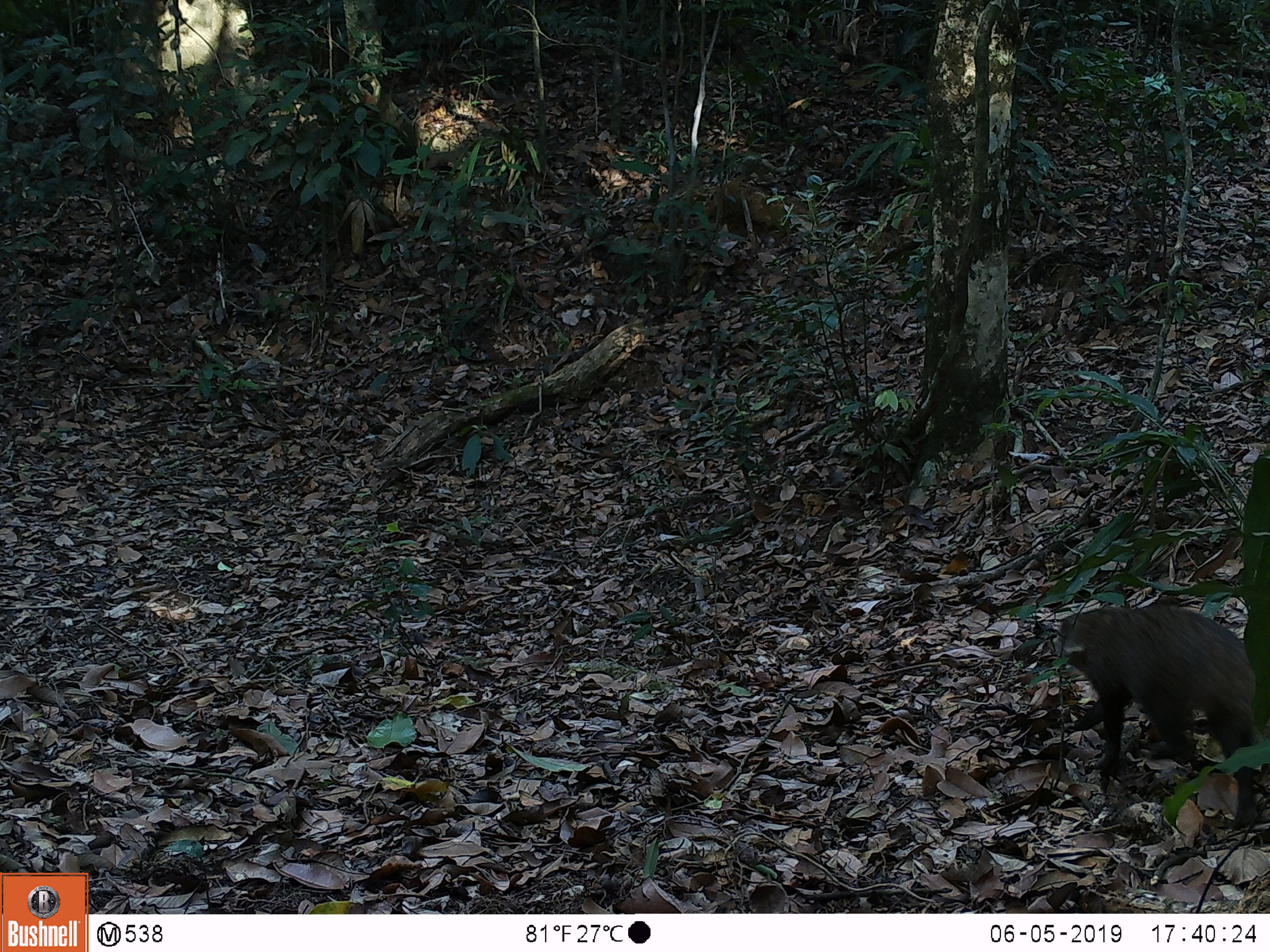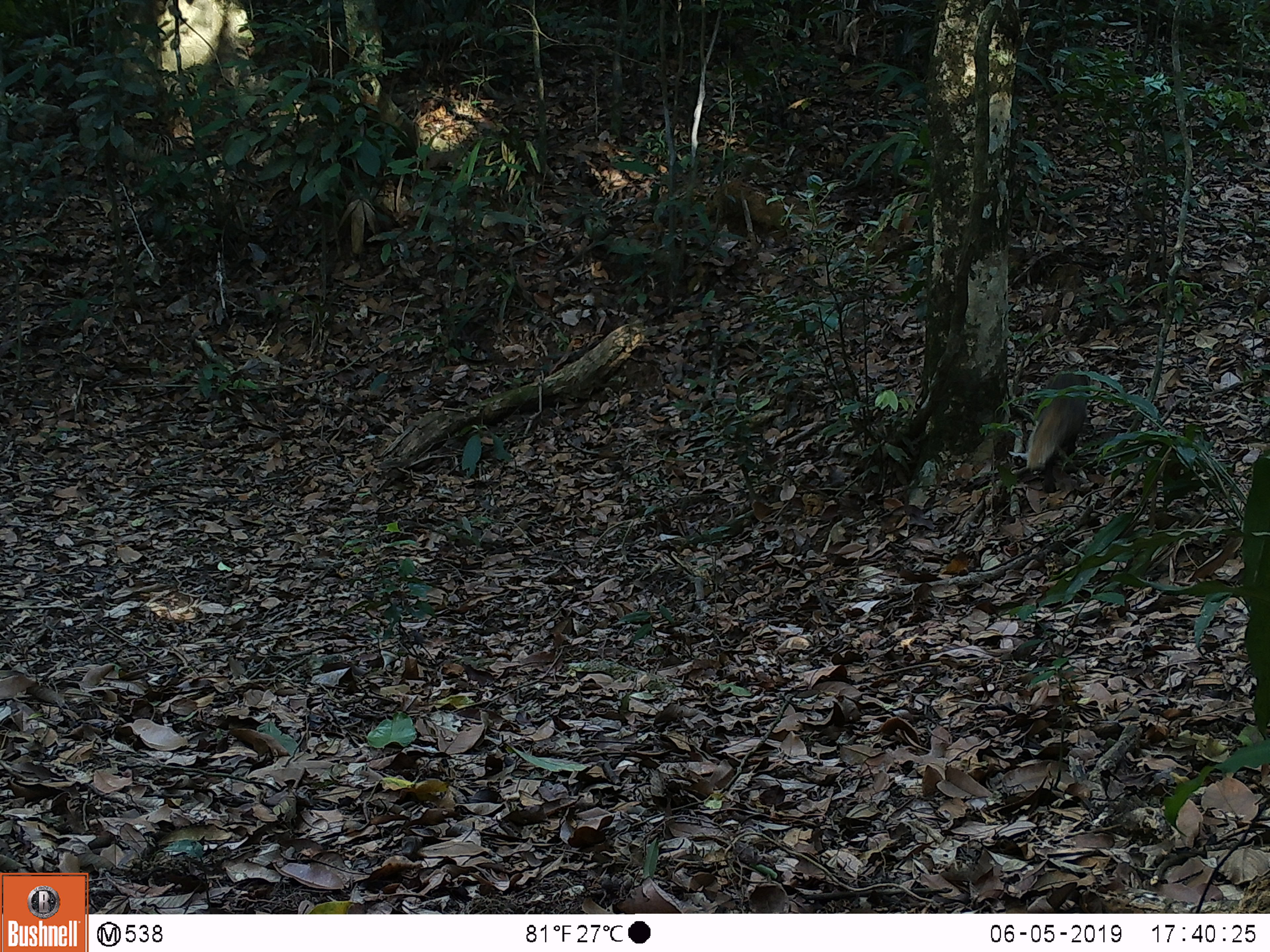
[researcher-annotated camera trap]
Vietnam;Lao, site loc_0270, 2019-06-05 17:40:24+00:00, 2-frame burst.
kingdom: Animalia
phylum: Chordata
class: Mammalia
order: Carnivora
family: Herpestidae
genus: Urva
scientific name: Urva urva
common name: crab-eating mongoose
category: crab eating mongoose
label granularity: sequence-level